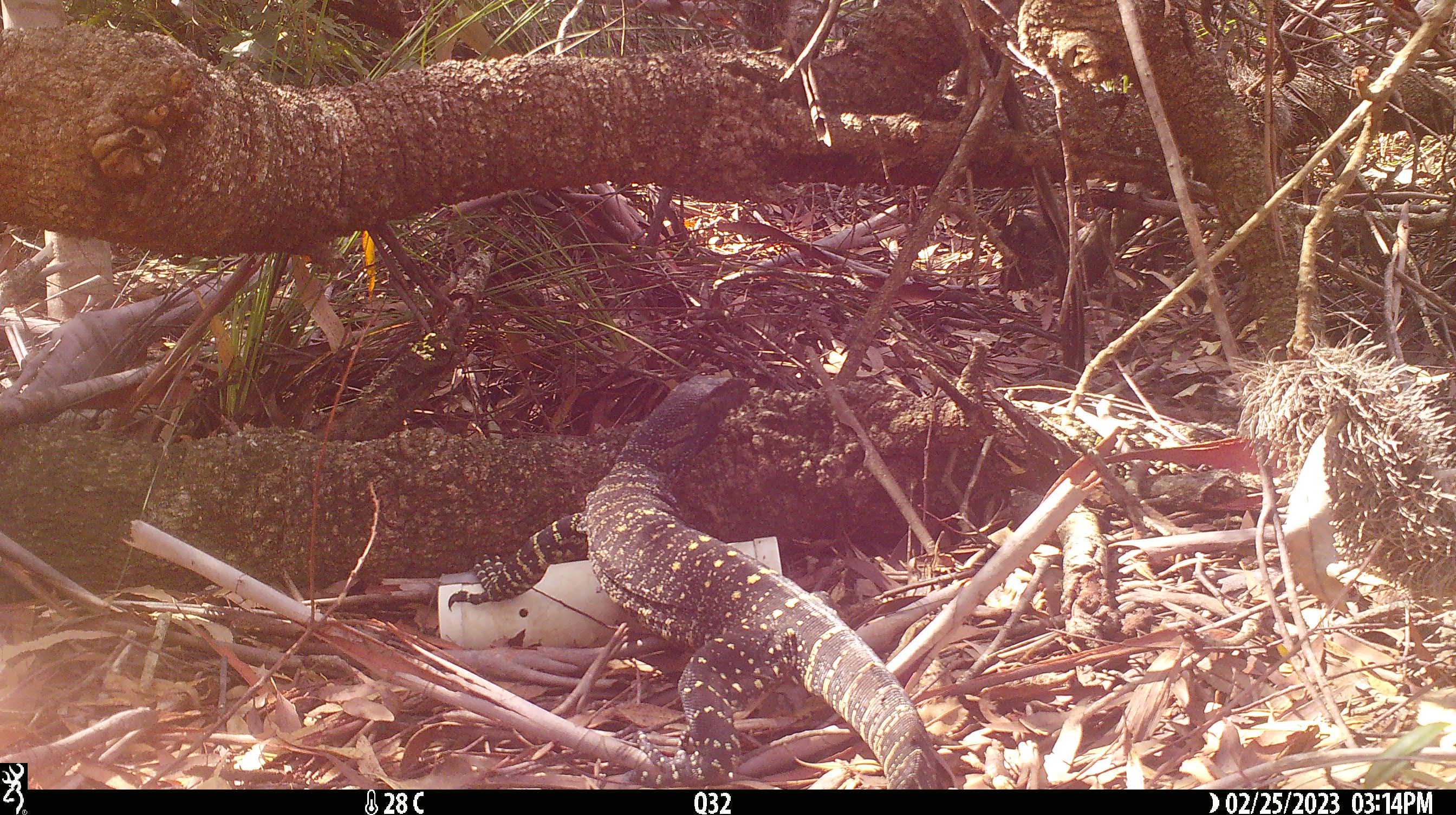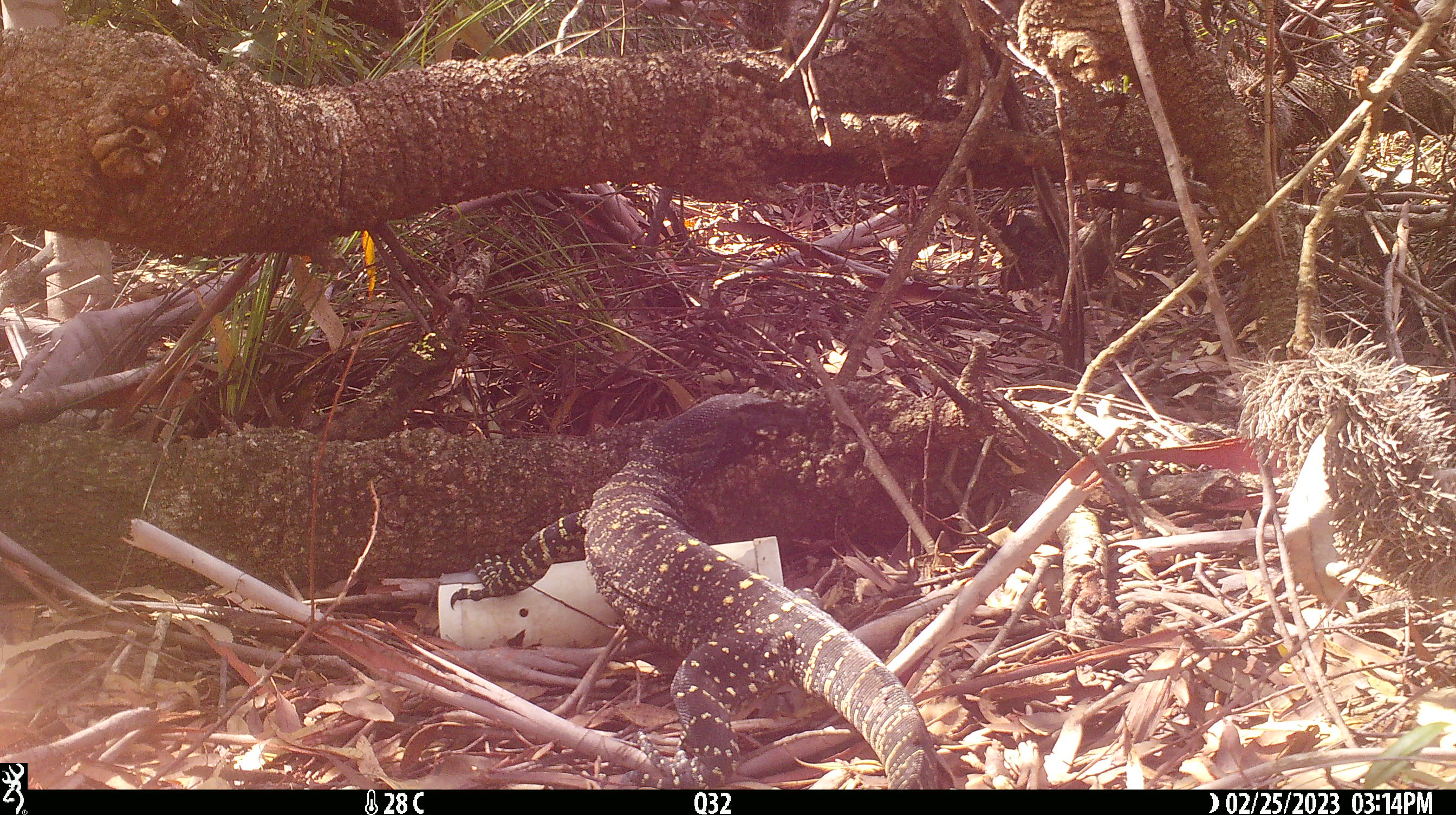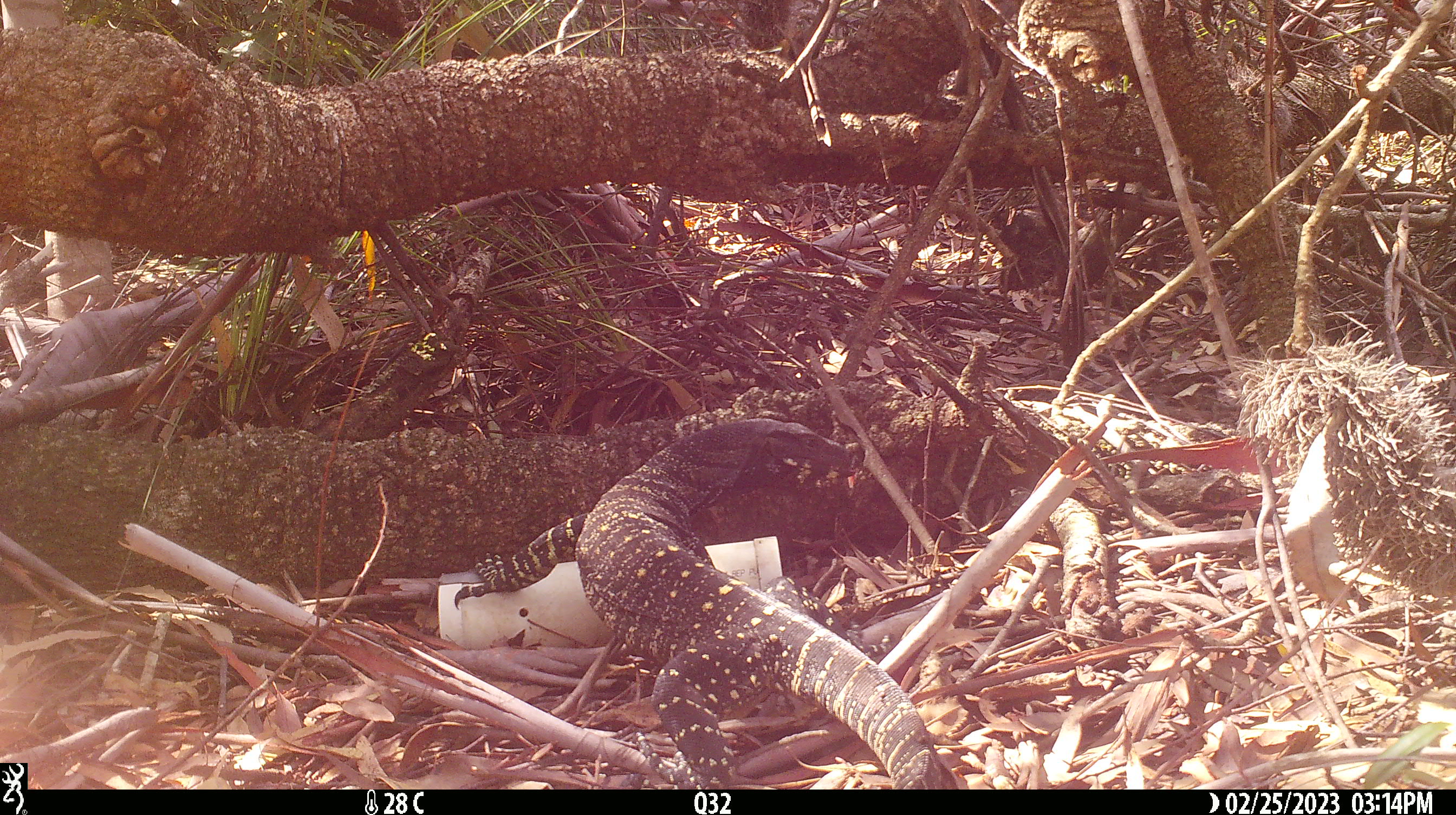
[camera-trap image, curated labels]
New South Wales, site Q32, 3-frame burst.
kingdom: Animalia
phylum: Chordata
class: Reptilia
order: Squamata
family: Varanidae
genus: Varanus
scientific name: Varanus varius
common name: lace monitor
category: goanna